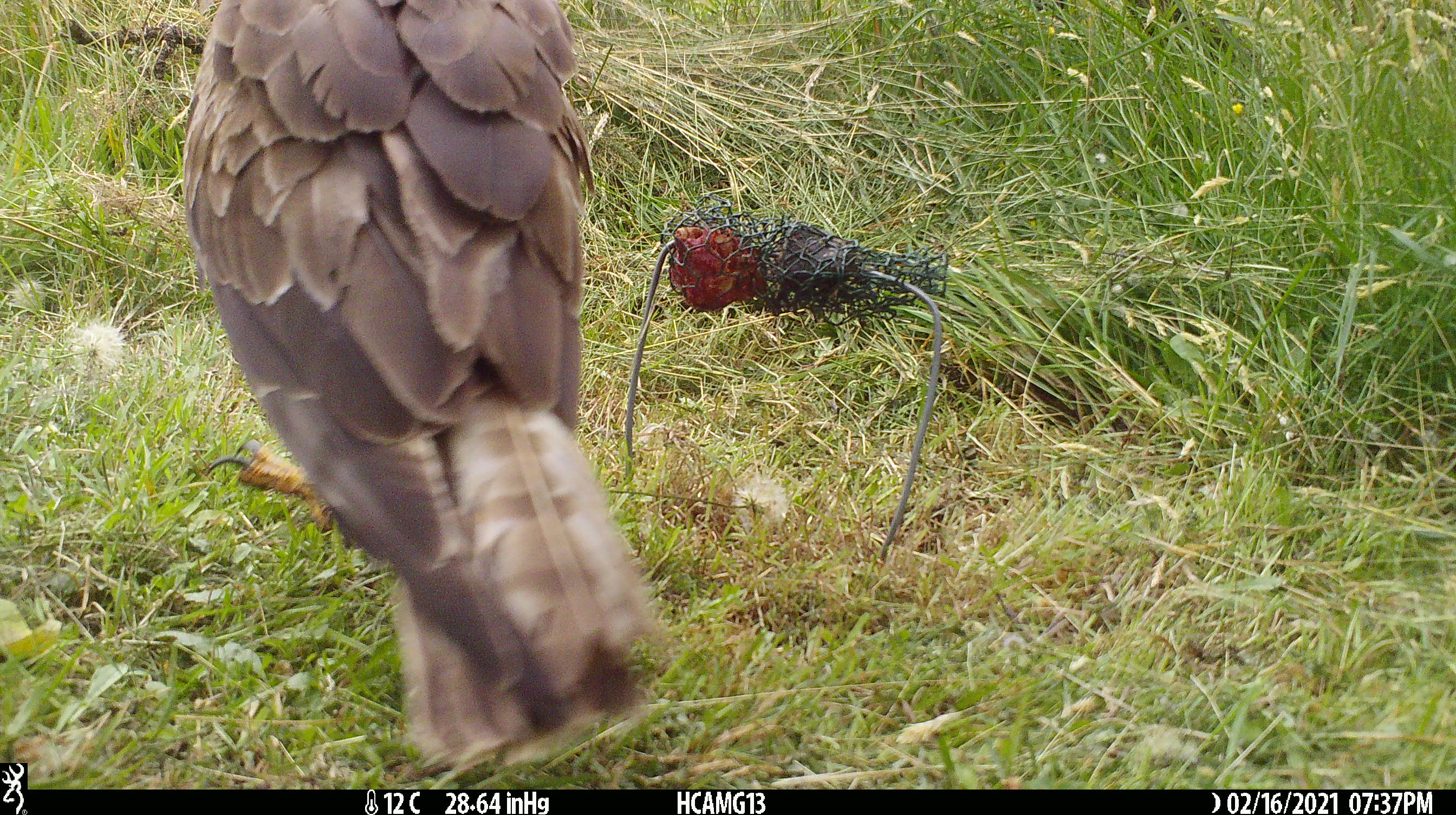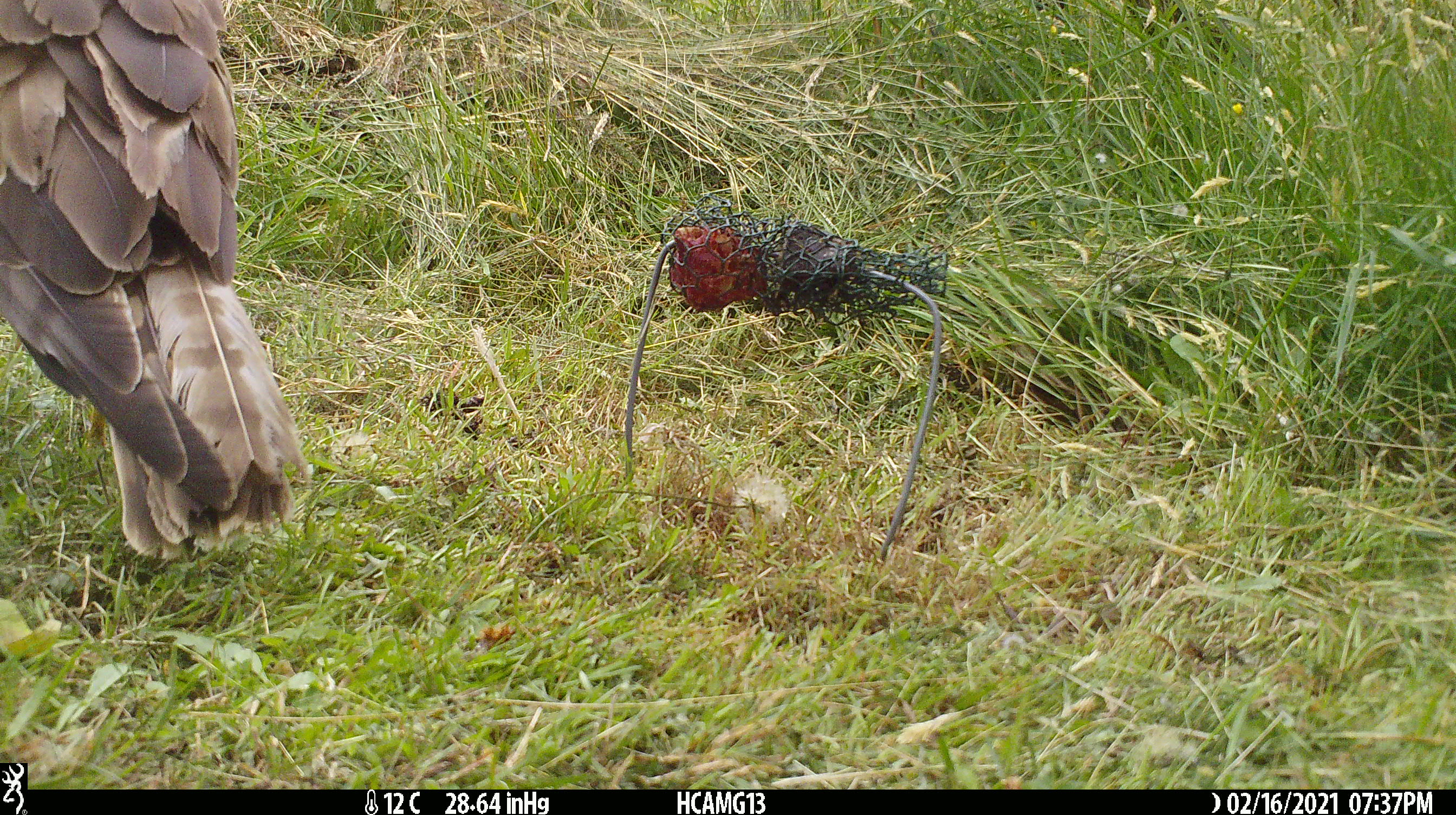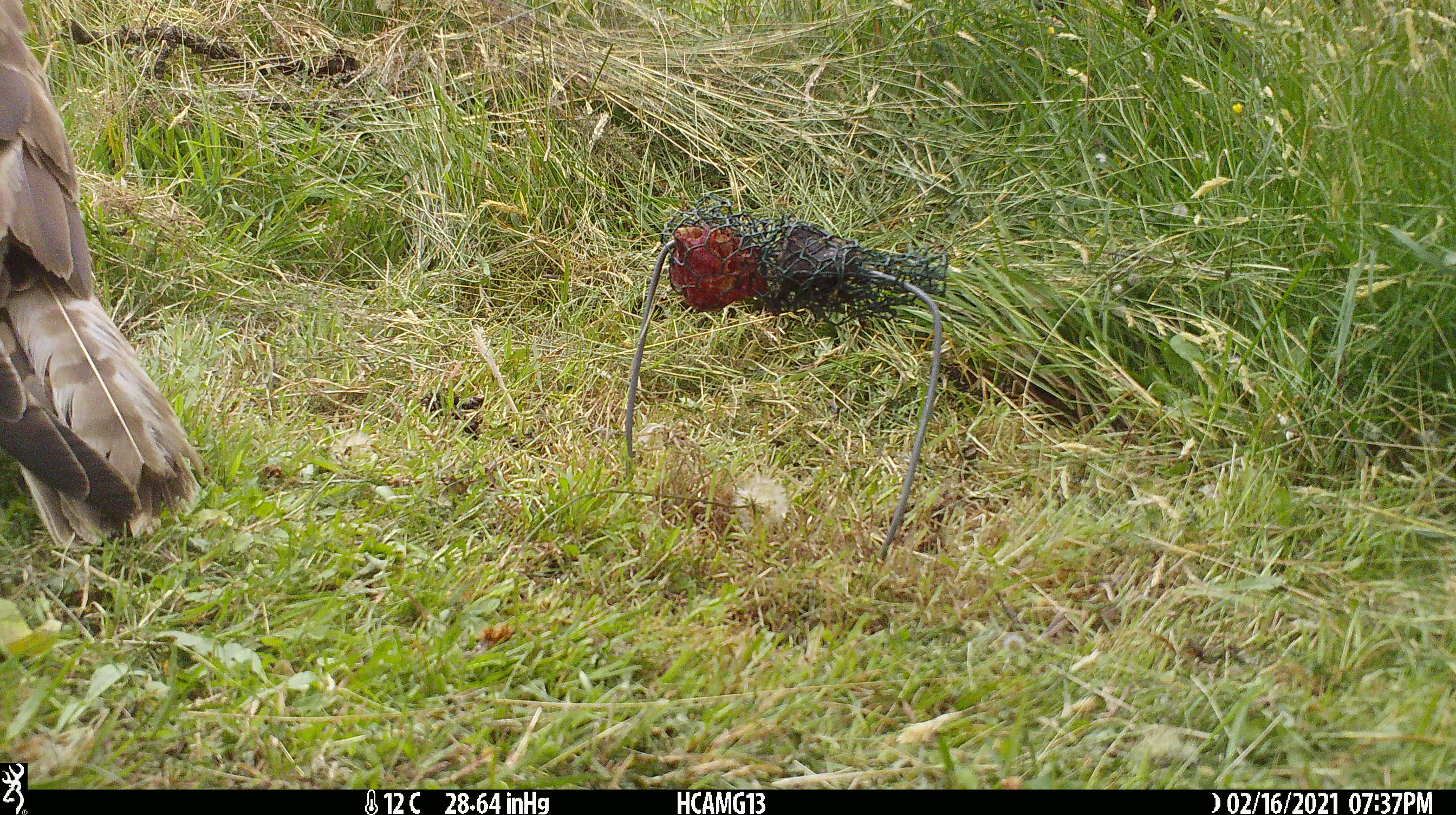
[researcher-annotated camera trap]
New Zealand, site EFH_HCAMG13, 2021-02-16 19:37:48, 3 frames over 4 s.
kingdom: Animalia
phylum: Chordata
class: Aves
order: Accipitriformes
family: Accipitridae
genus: Circus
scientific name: Circus approximans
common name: swamp harrier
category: harrier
Harrier (swamp harrier) (Circus approximans).